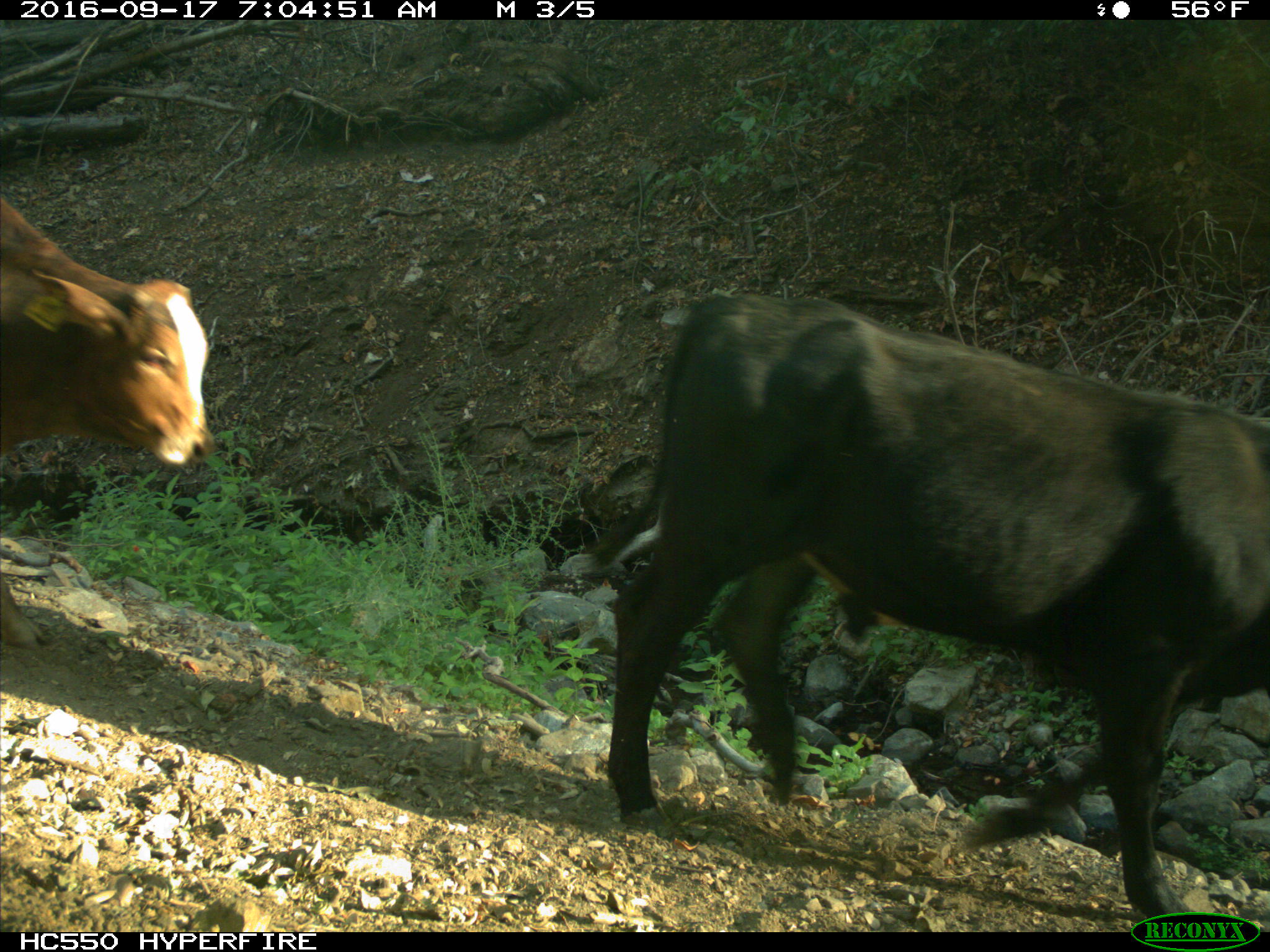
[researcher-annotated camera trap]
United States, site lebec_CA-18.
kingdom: Animalia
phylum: Chordata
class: Mammalia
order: Artiodactyla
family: Bovidae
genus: Bos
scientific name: Bos taurus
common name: domestic cow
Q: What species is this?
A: Bos taurus (domestic cow).